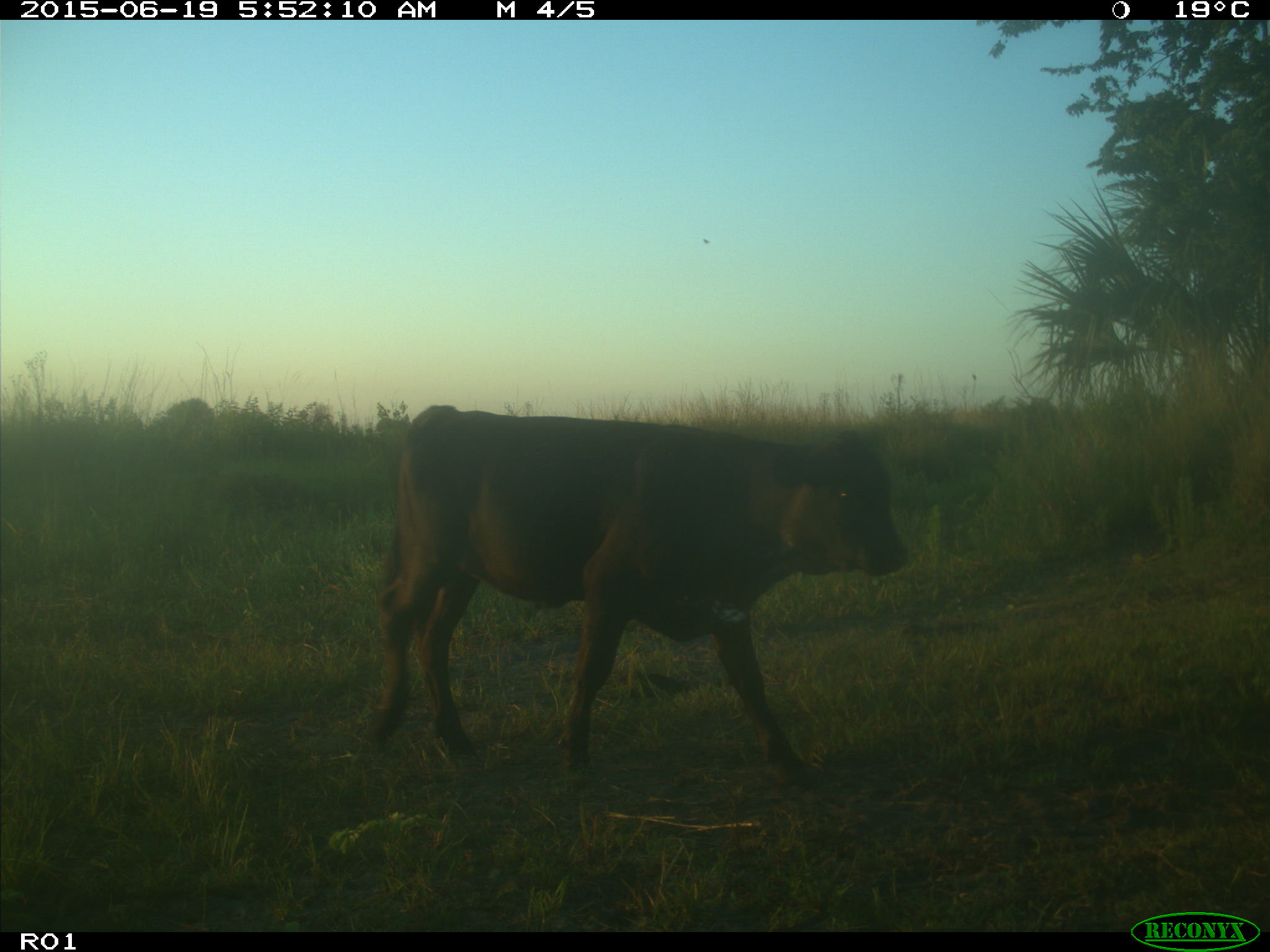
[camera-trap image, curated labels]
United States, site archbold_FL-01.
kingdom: Animalia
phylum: Chordata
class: Mammalia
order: Artiodactyla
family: Bovidae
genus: Bos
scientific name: Bos taurus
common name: domestic cow